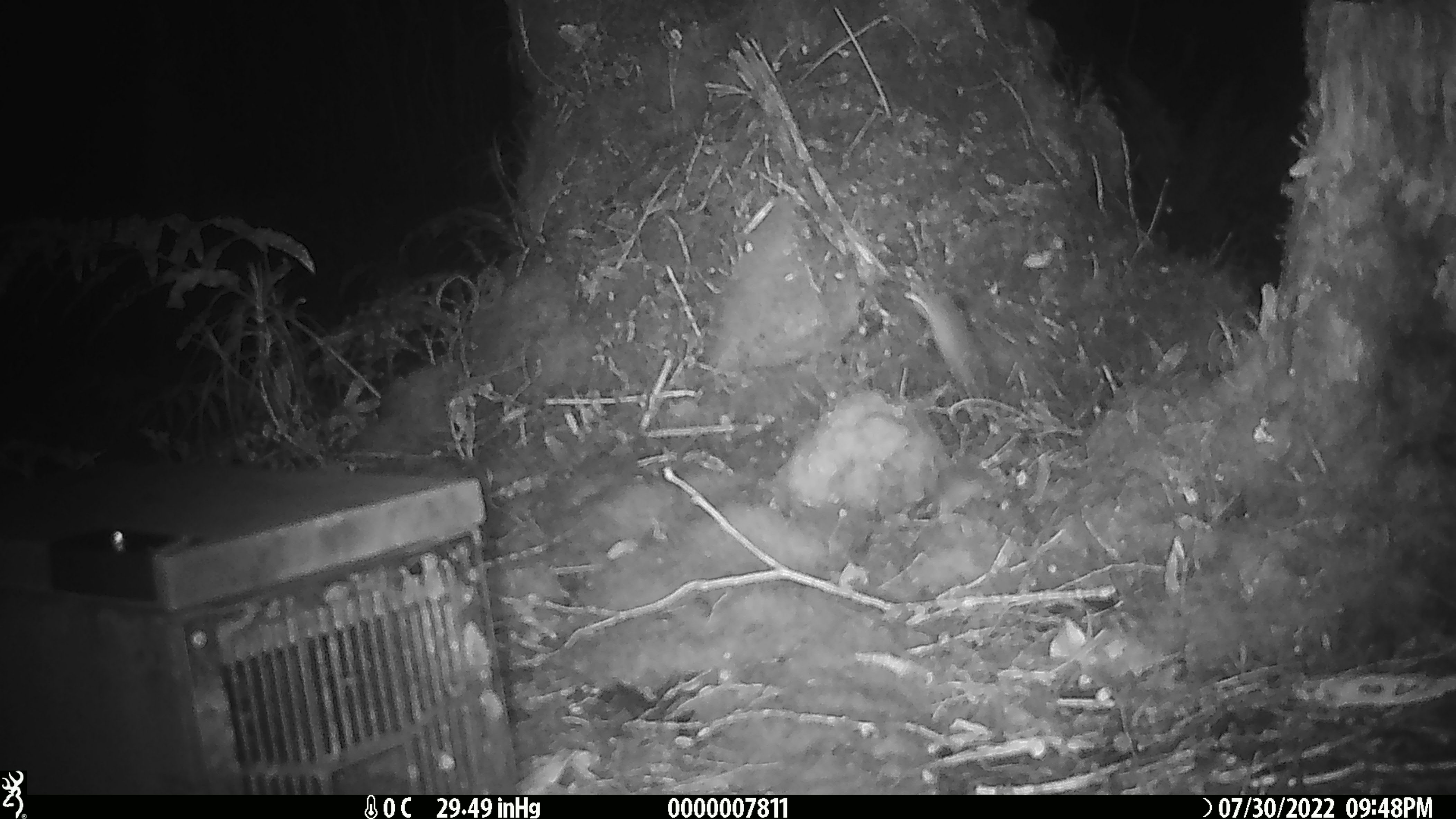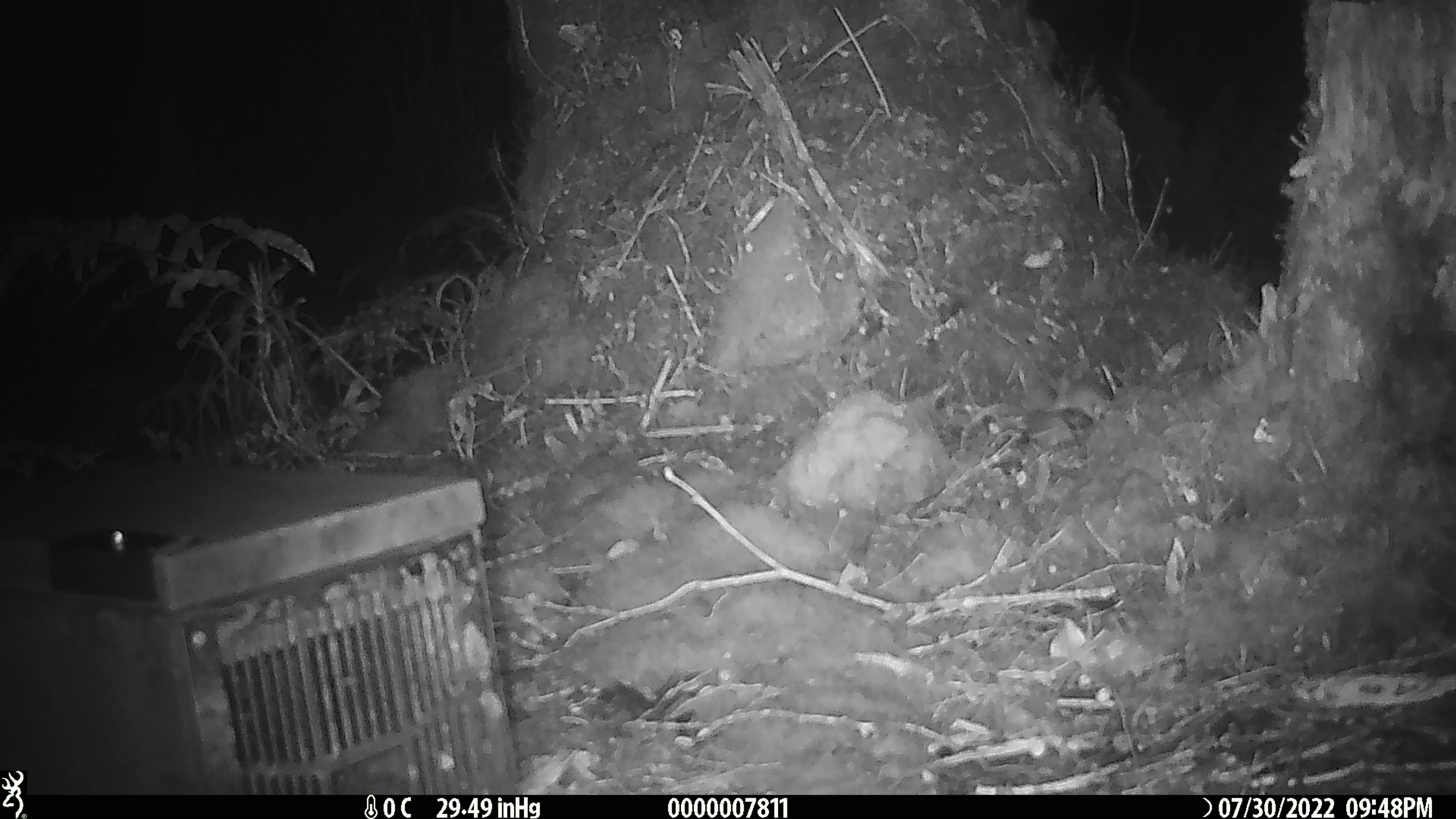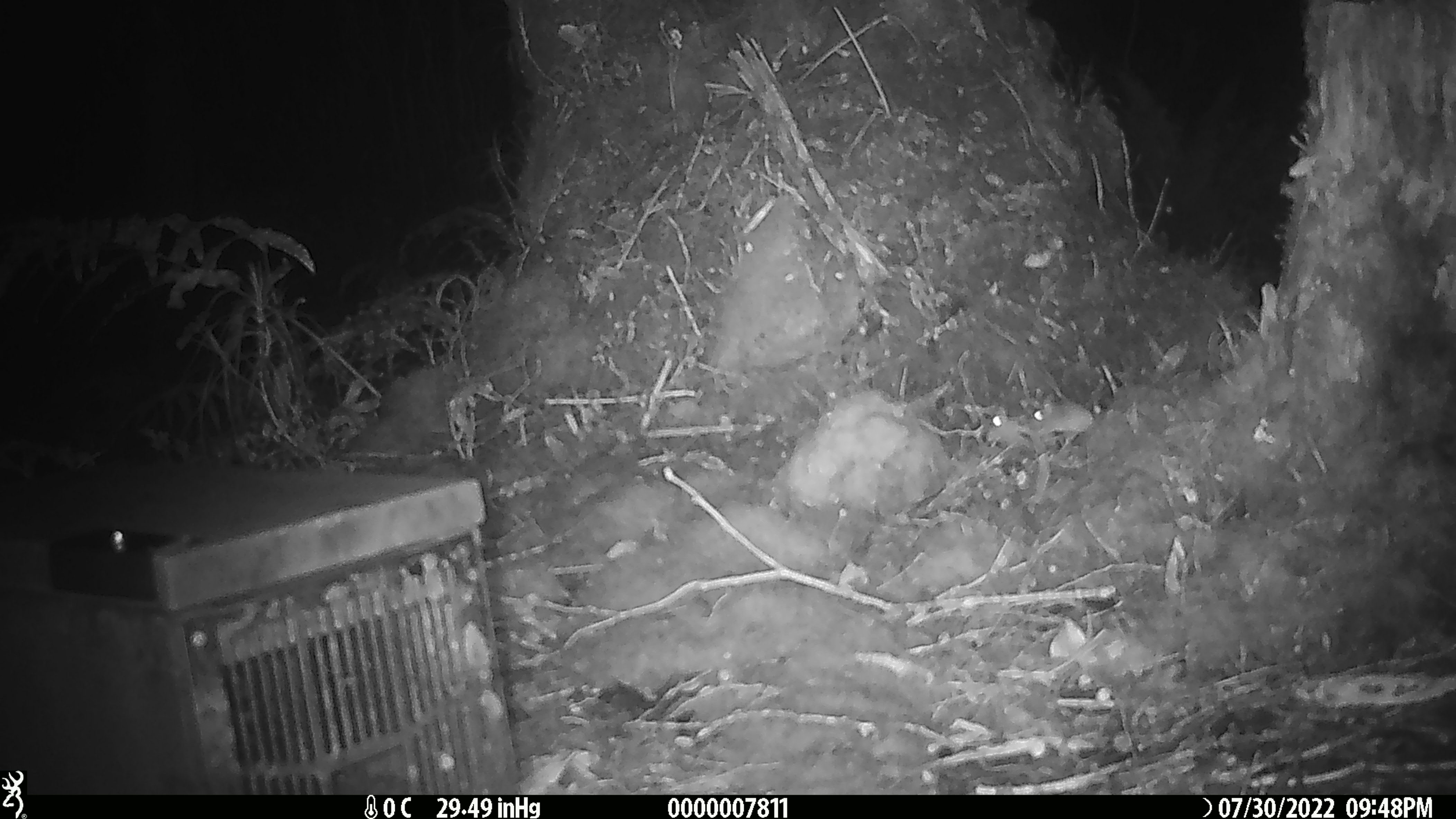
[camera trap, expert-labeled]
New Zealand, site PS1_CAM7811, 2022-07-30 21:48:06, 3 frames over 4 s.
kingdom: Animalia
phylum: Chordata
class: Mammalia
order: Rodentia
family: Muridae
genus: Mus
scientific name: Mus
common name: mouse